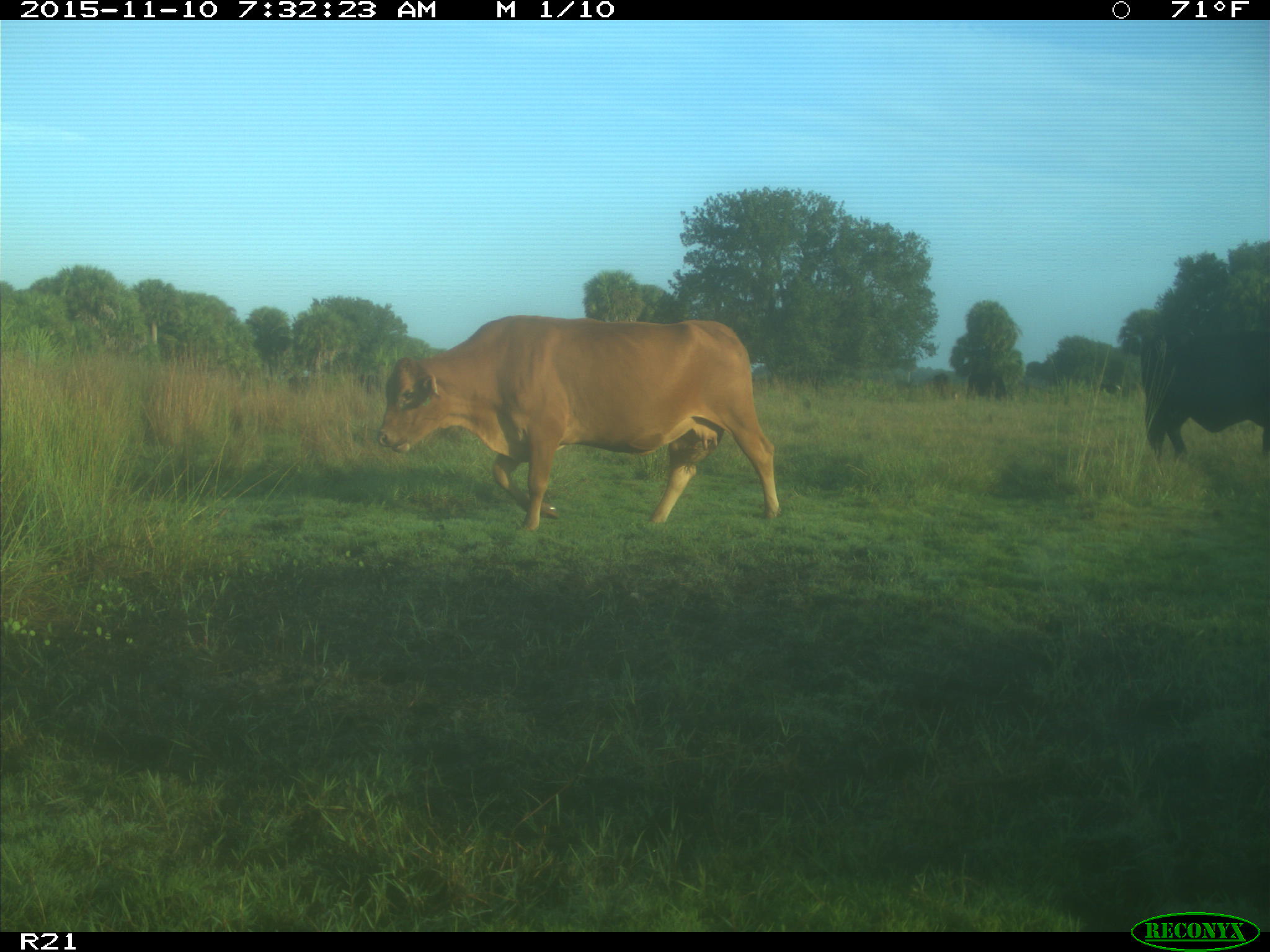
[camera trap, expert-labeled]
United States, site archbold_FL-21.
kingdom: Animalia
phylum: Chordata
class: Mammalia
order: Artiodactyla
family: Bovidae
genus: Bos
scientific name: Bos taurus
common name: domestic cow